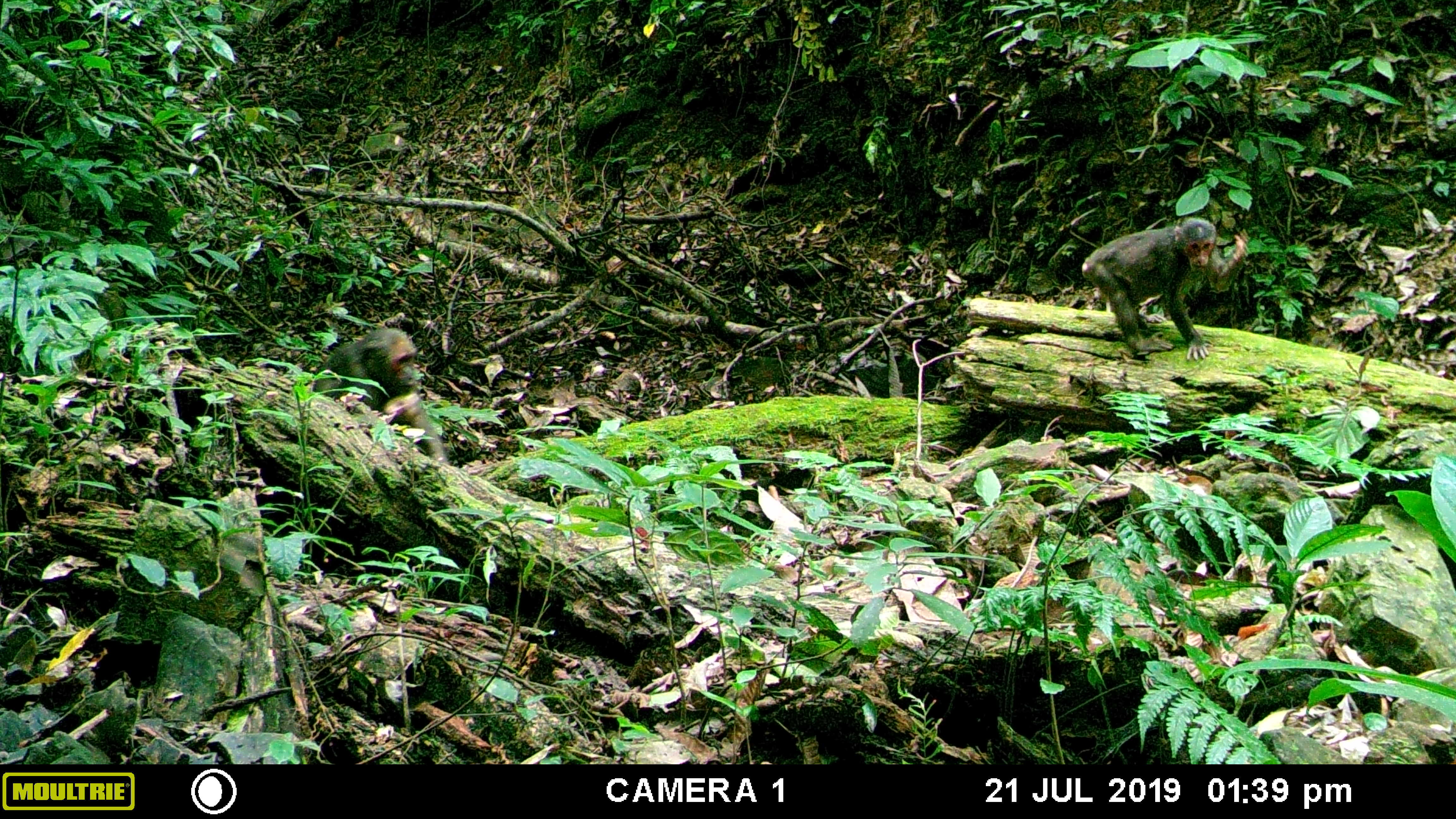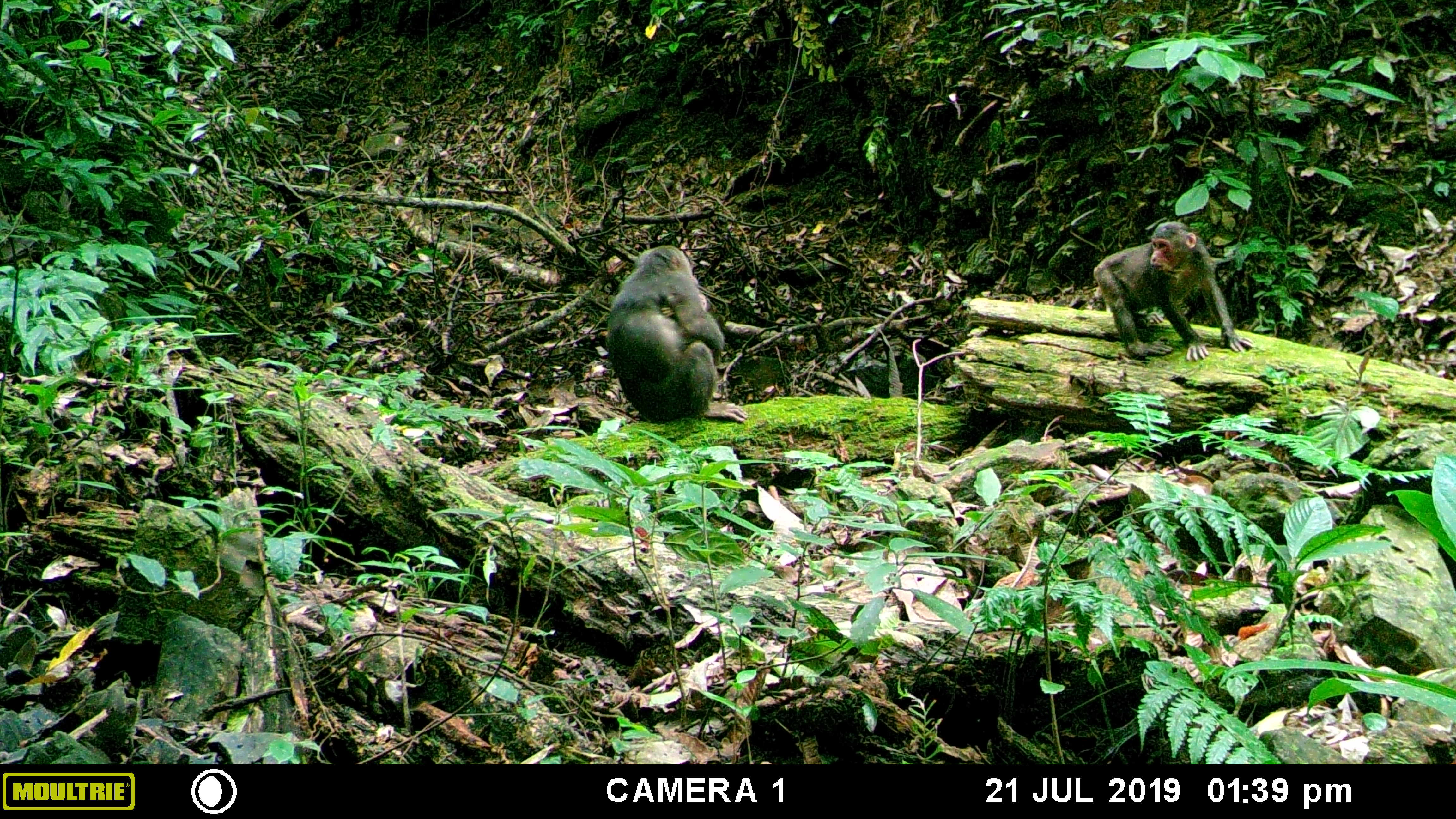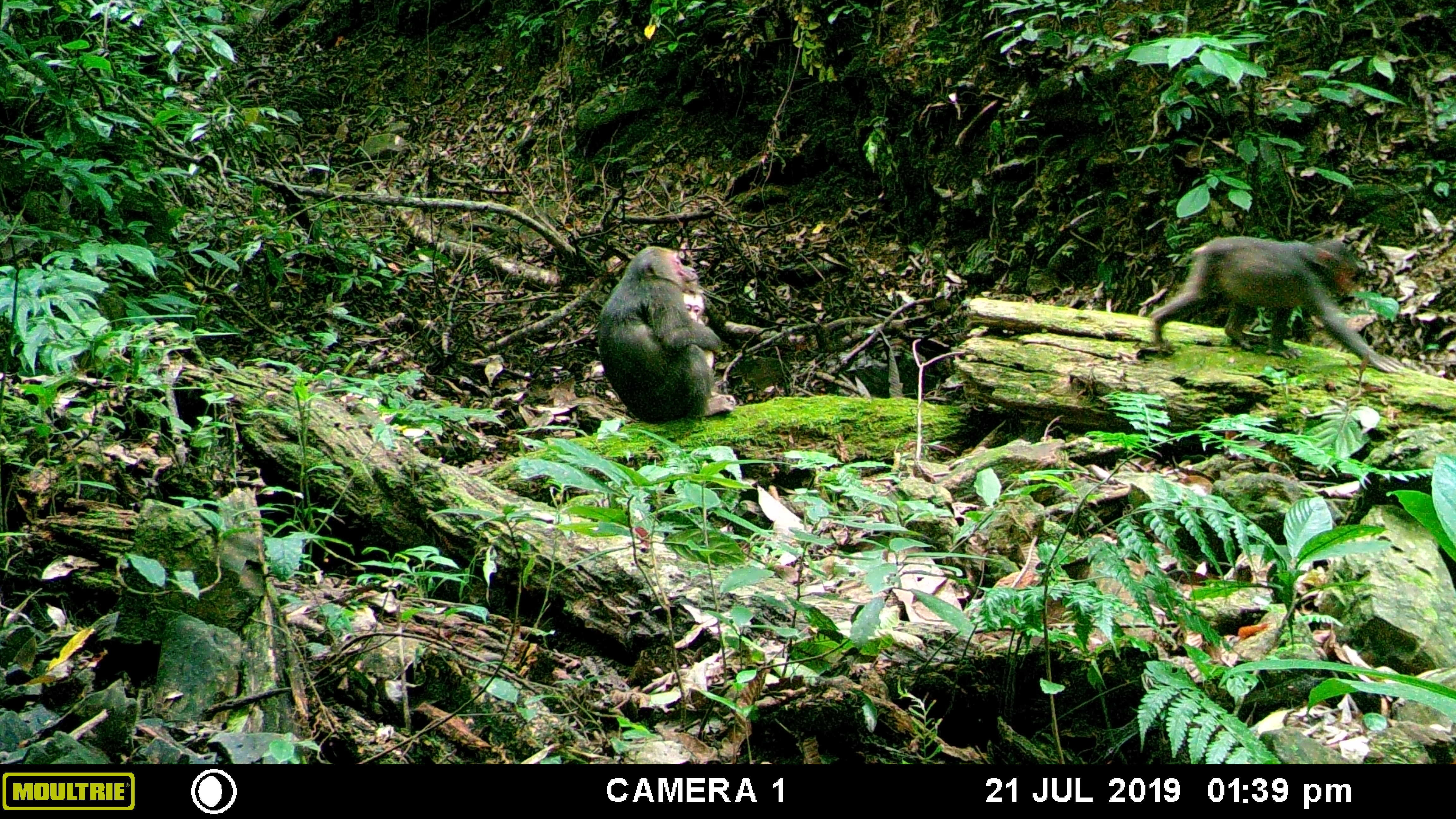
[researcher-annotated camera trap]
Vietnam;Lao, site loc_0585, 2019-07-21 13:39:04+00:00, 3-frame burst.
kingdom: Animalia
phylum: Chordata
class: Mammalia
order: Primates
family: Cercopithecidae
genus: Macaca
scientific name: Macaca arctoides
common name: stump-tailed macaque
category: stump tailed macaque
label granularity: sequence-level